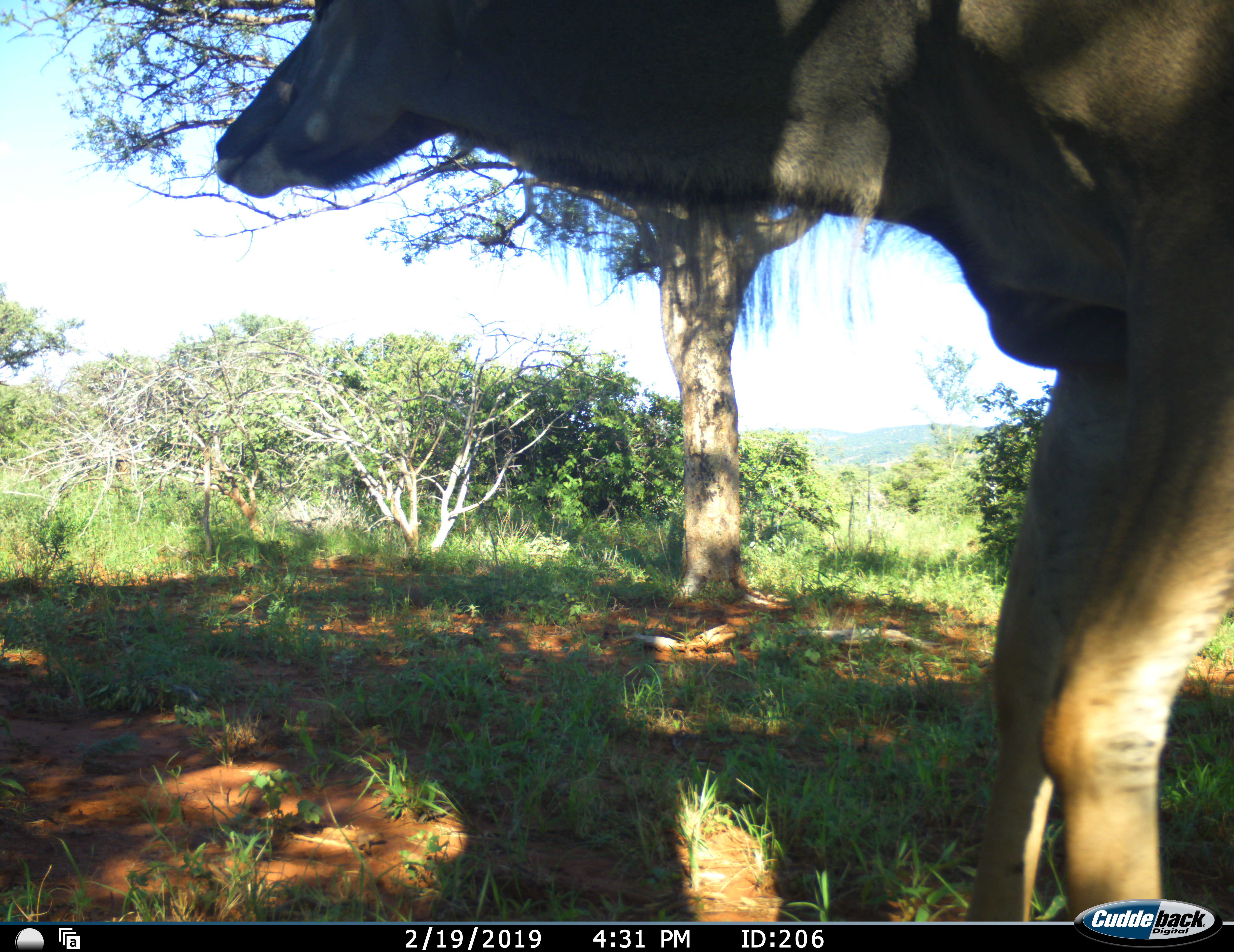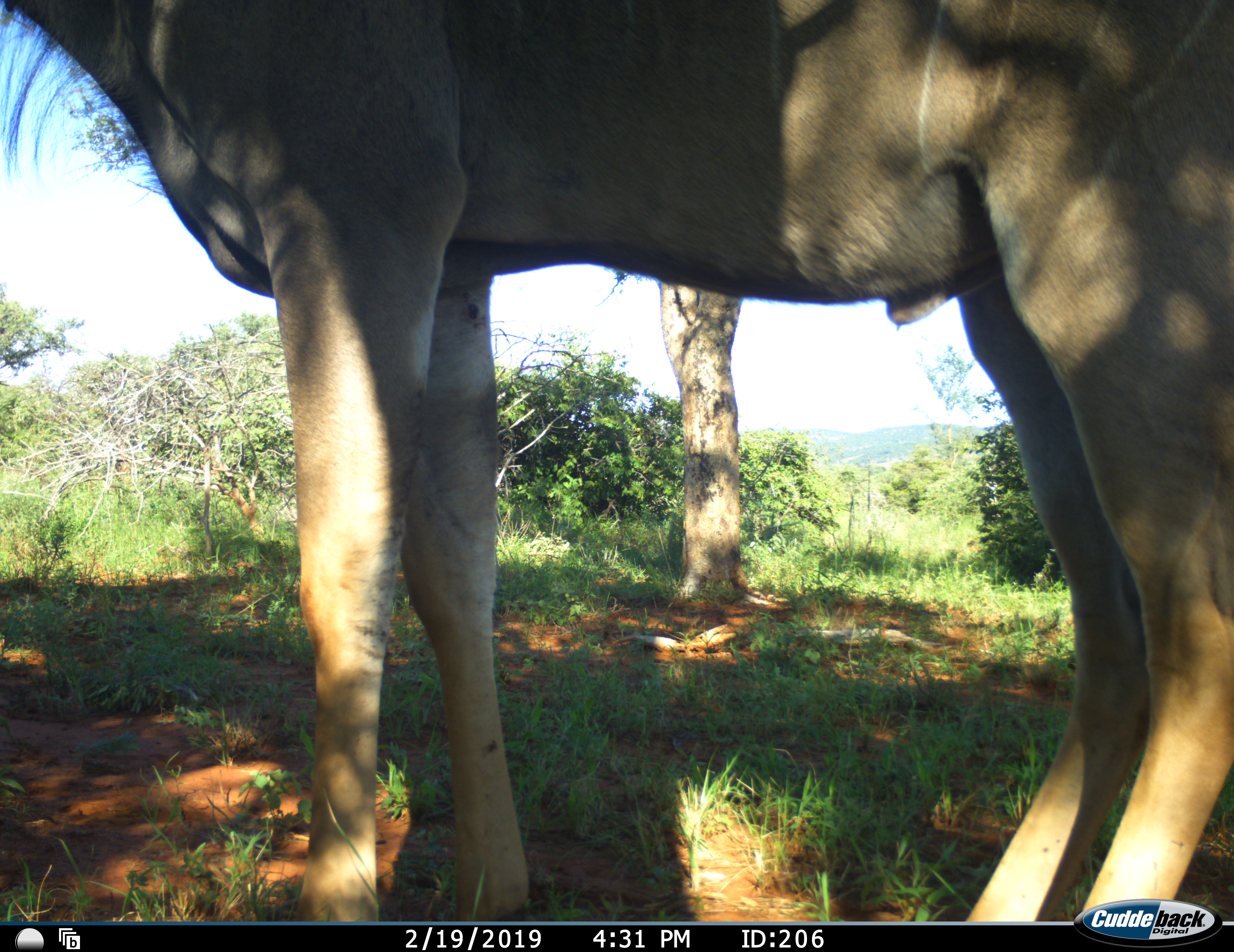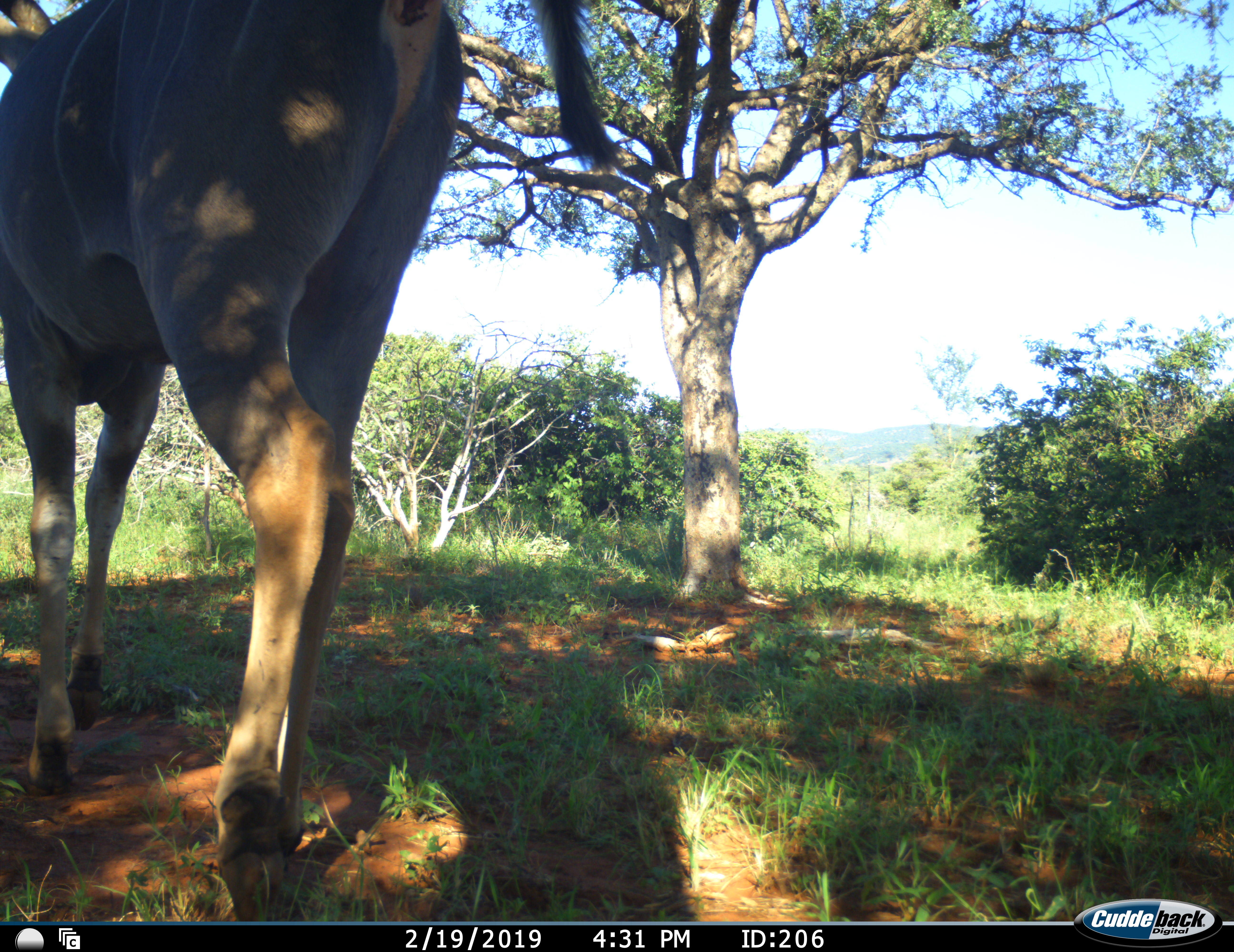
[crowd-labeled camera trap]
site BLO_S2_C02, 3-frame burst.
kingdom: Animalia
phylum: Chordata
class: Mammalia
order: Artiodactyla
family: Bovidae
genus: Tragelaphus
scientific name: Tragelaphus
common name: kudu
Kudu (Tragelaphus), count 1. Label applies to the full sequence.